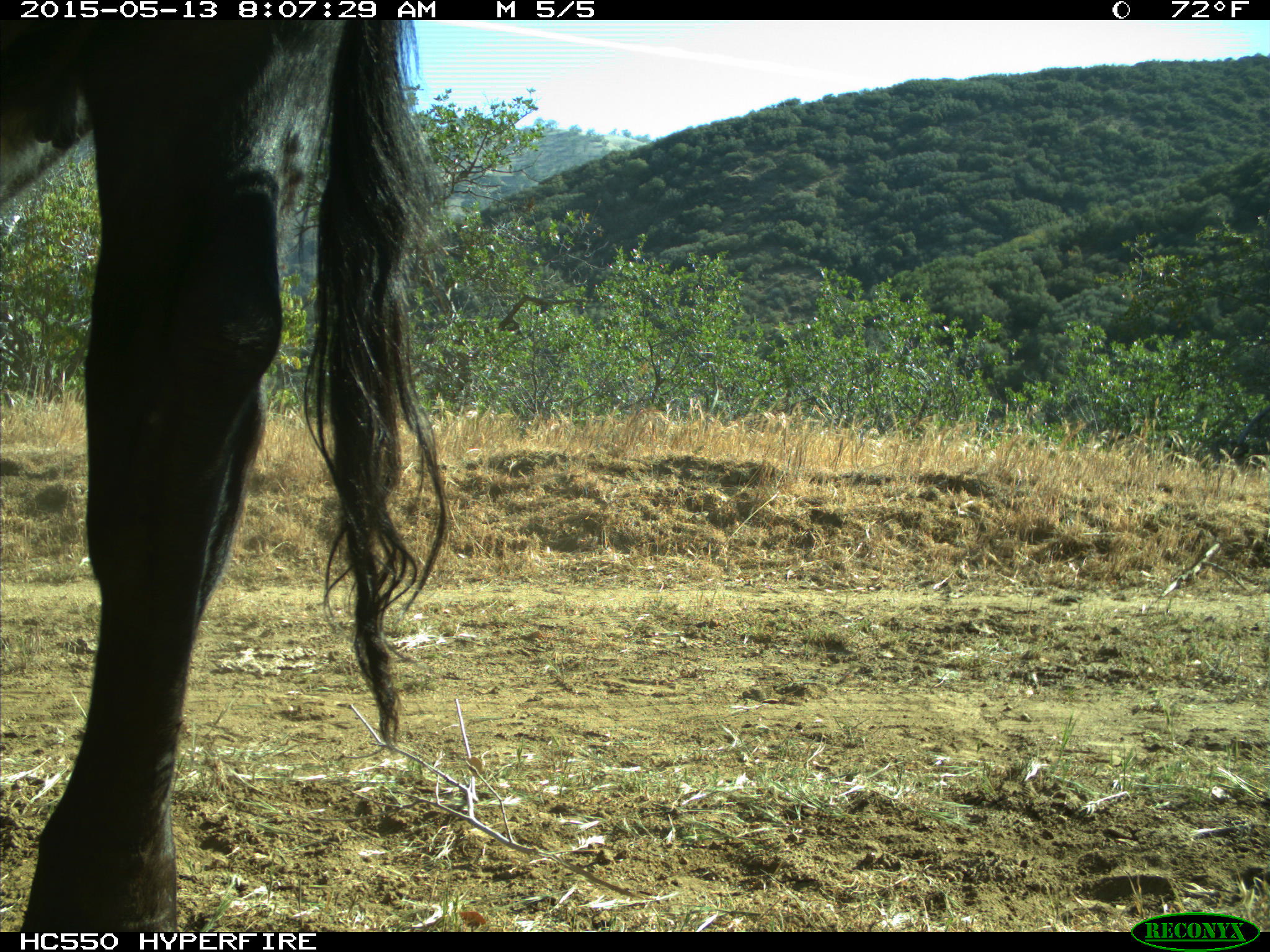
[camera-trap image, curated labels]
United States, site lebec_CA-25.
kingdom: Animalia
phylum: Chordata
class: Mammalia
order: Artiodactyla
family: Bovidae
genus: Bos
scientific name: Bos taurus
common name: domestic cow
Bos taurus (domestic cow).